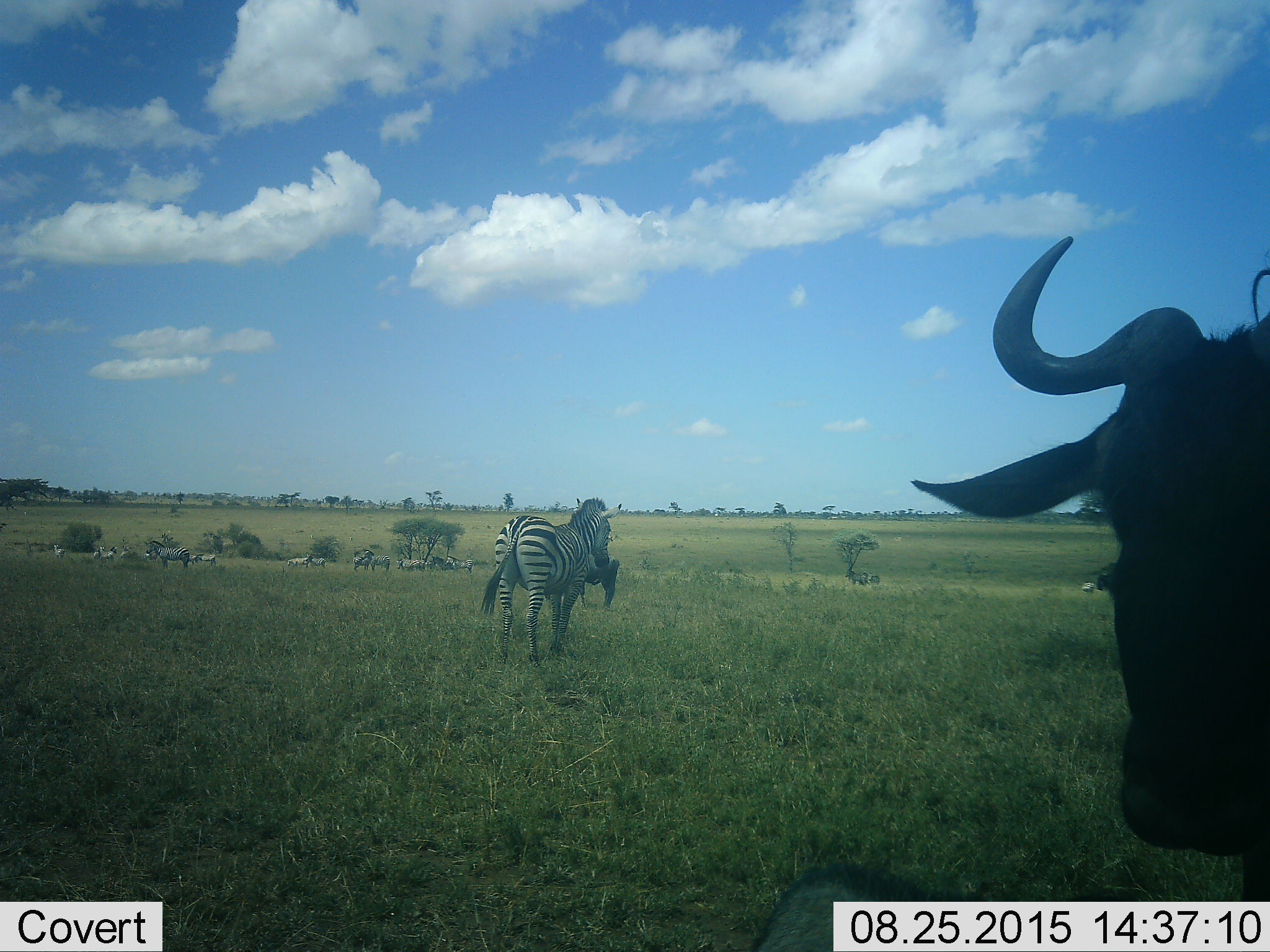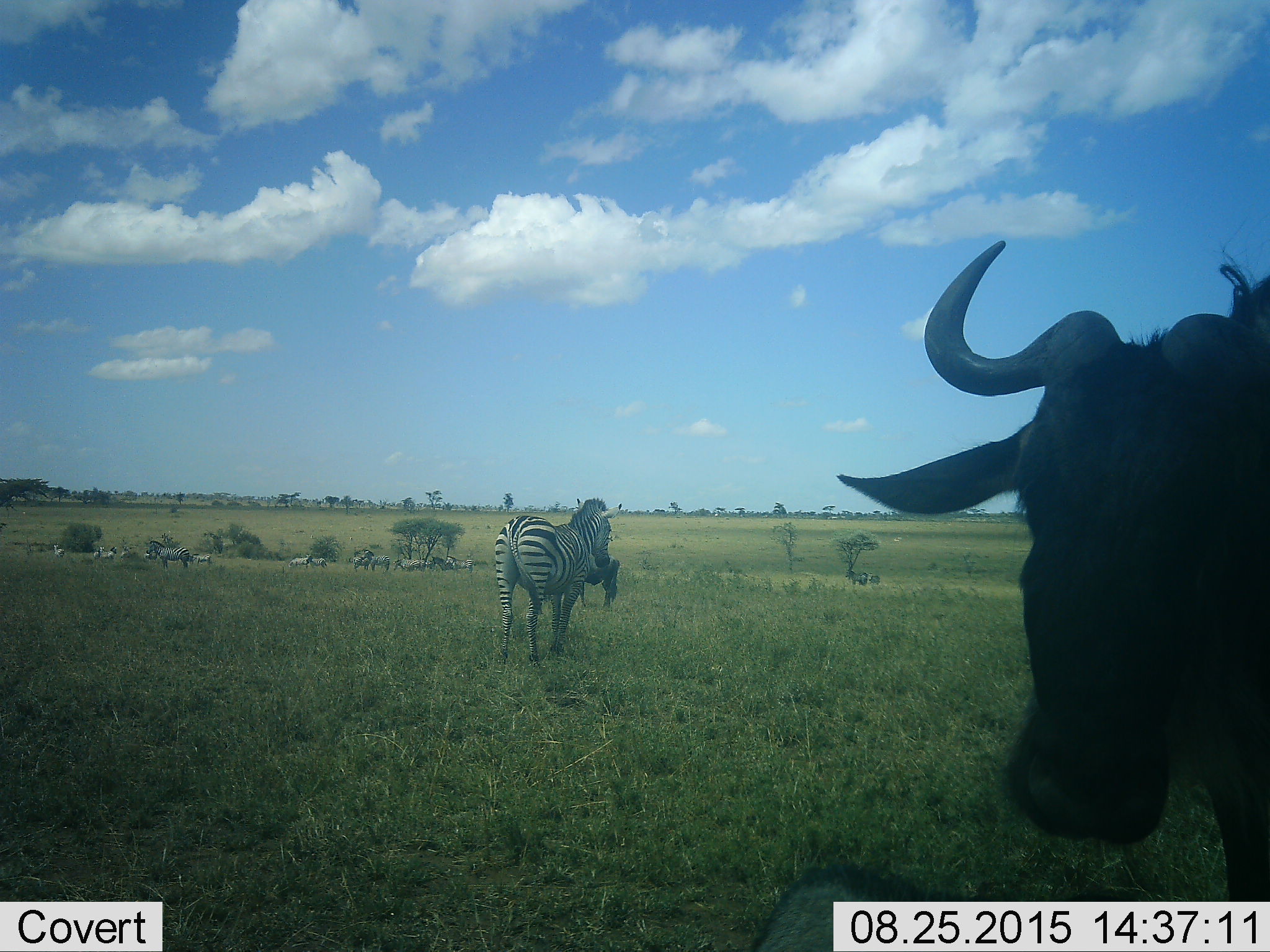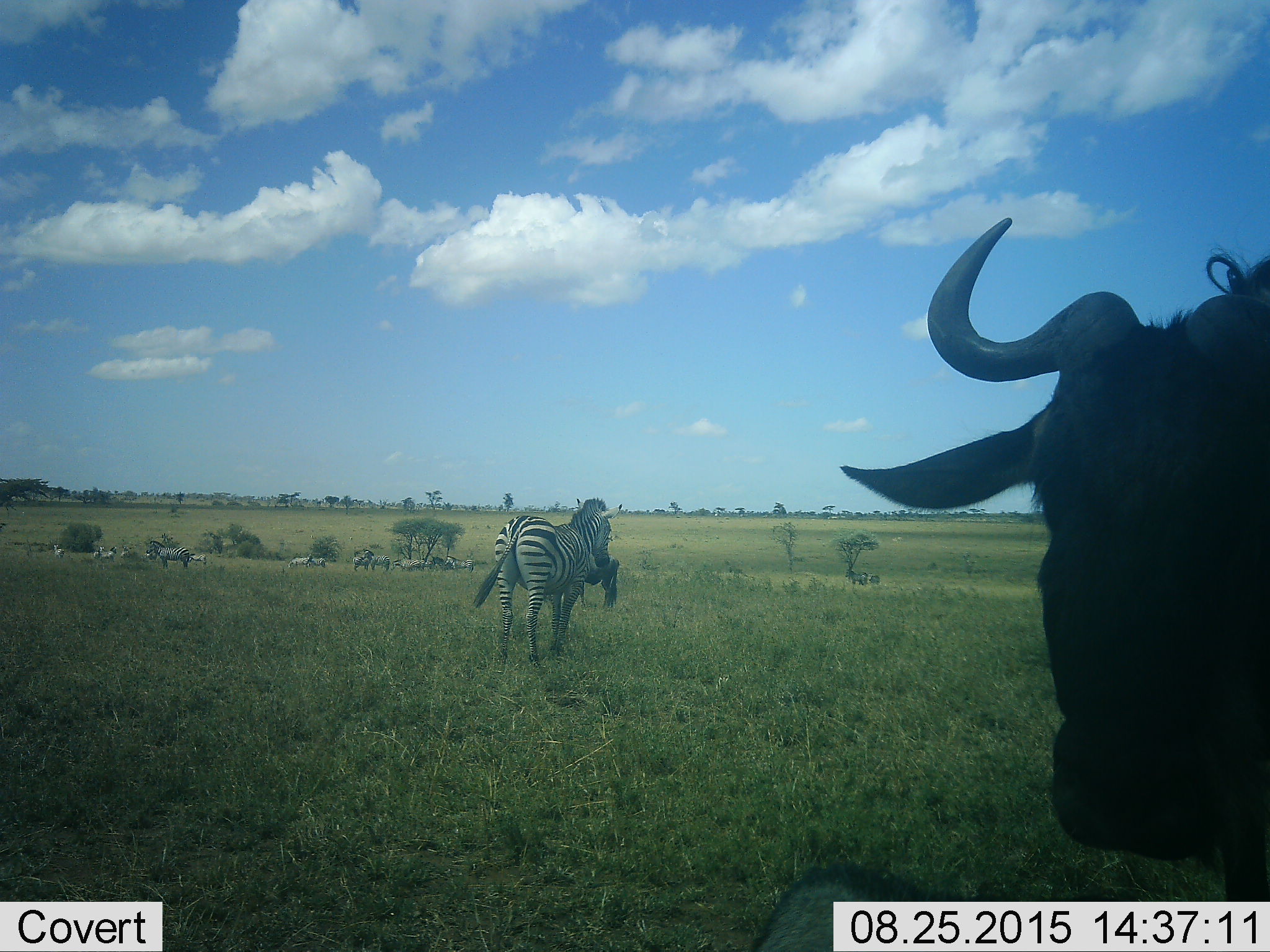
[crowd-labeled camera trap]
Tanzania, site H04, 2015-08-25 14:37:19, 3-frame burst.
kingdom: Animalia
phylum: Chordata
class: Mammalia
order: Artiodactyla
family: Bovidae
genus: Connochaetes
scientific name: Connochaetes taurinus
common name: blue wildebeest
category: wildebeest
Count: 2.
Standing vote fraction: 100%.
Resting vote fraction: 12%.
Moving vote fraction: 0%.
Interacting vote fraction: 0%.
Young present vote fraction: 0%.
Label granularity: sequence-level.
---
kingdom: Animalia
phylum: Chordata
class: Mammalia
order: Perissodactyla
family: Equidae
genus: Equus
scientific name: Equus quagga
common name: plains zebra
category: zebra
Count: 11-50.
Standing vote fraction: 100%.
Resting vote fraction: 18%.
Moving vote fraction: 45%.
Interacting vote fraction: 9%.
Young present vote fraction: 0%.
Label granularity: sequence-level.